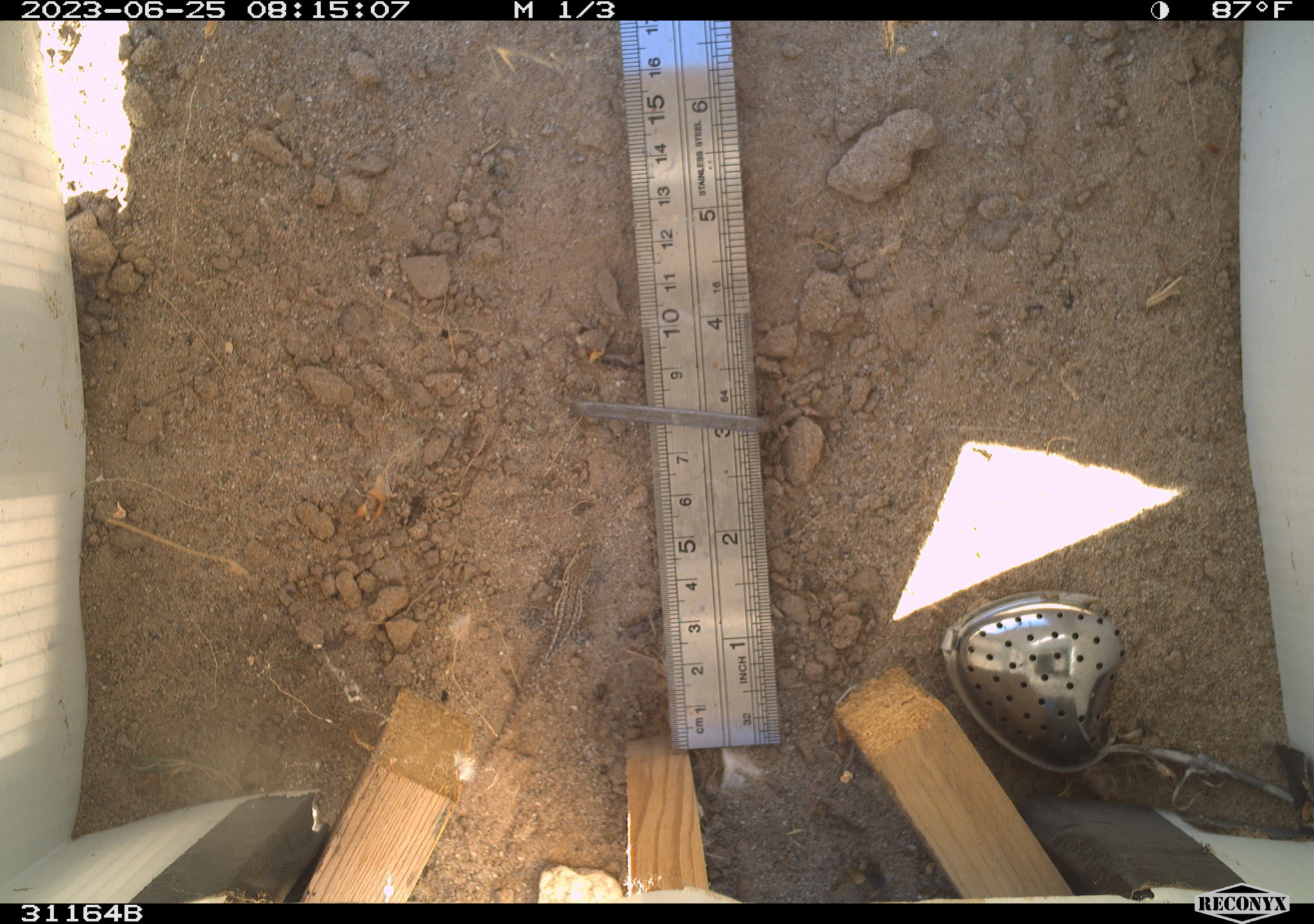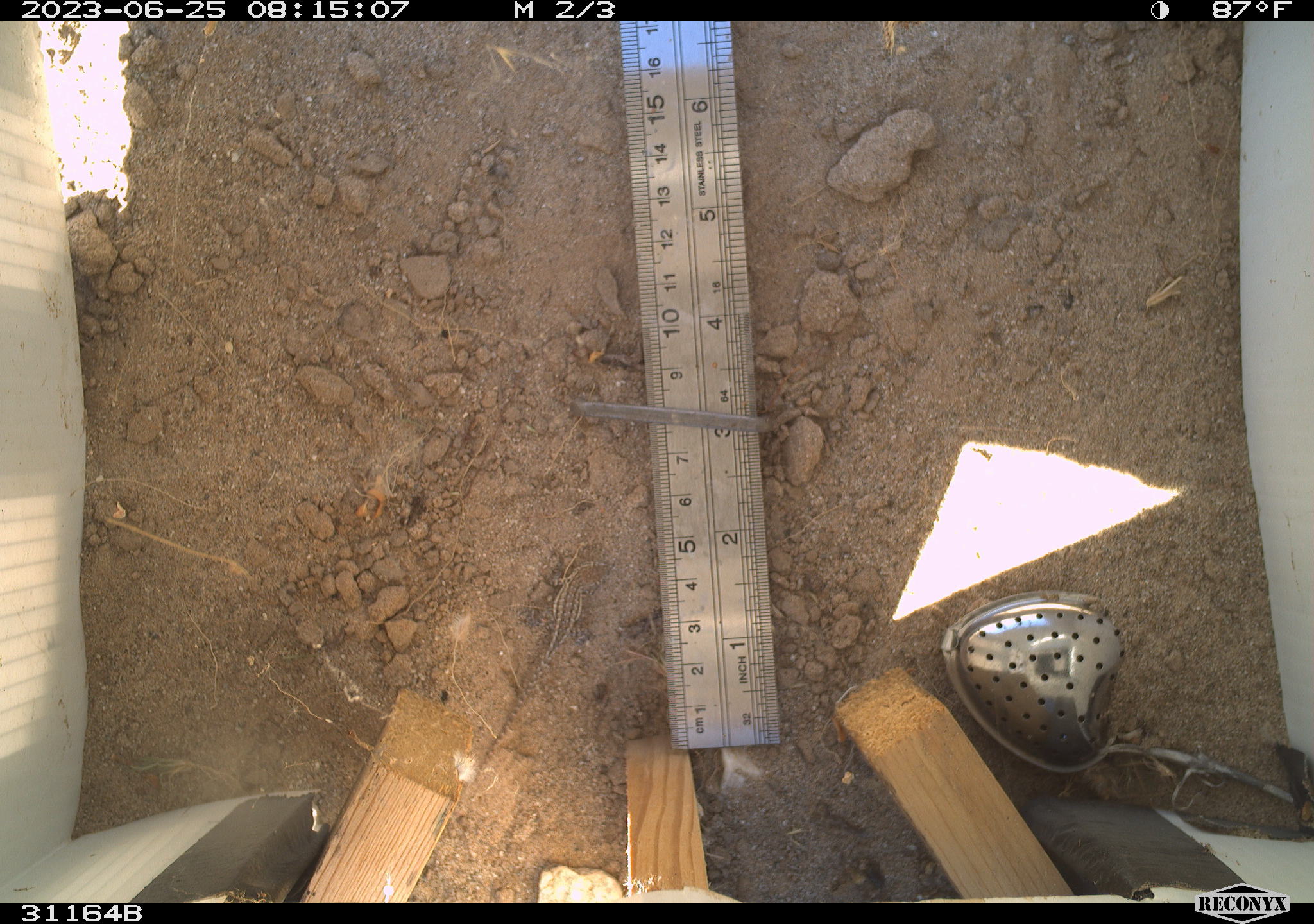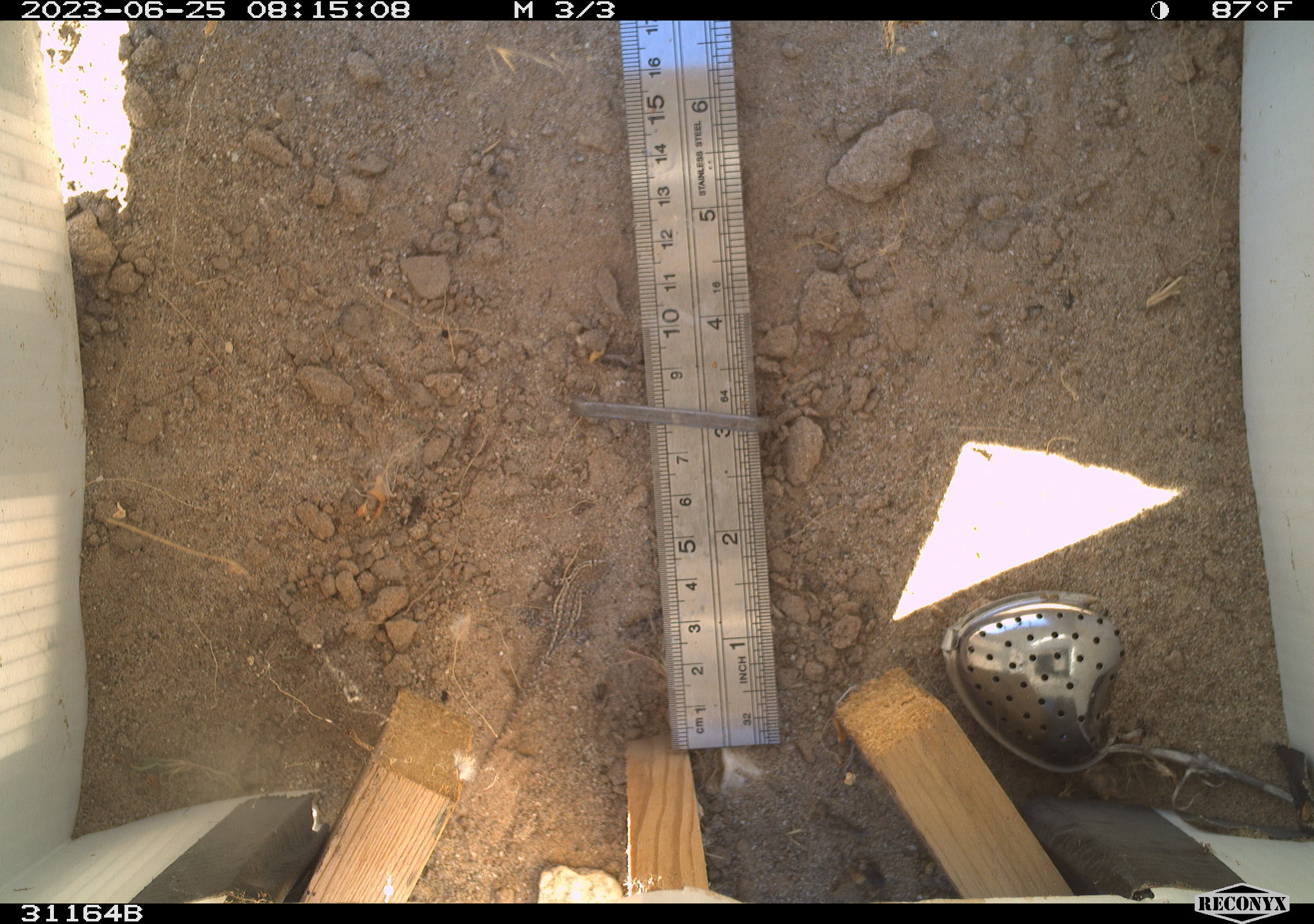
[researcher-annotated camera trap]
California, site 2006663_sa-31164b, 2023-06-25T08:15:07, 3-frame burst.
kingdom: Animalia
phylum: Chordata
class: Reptilia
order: Squamata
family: Phrynosomatidae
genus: Sceloporus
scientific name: Sceloporus graciosus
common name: common sagebrush lizard